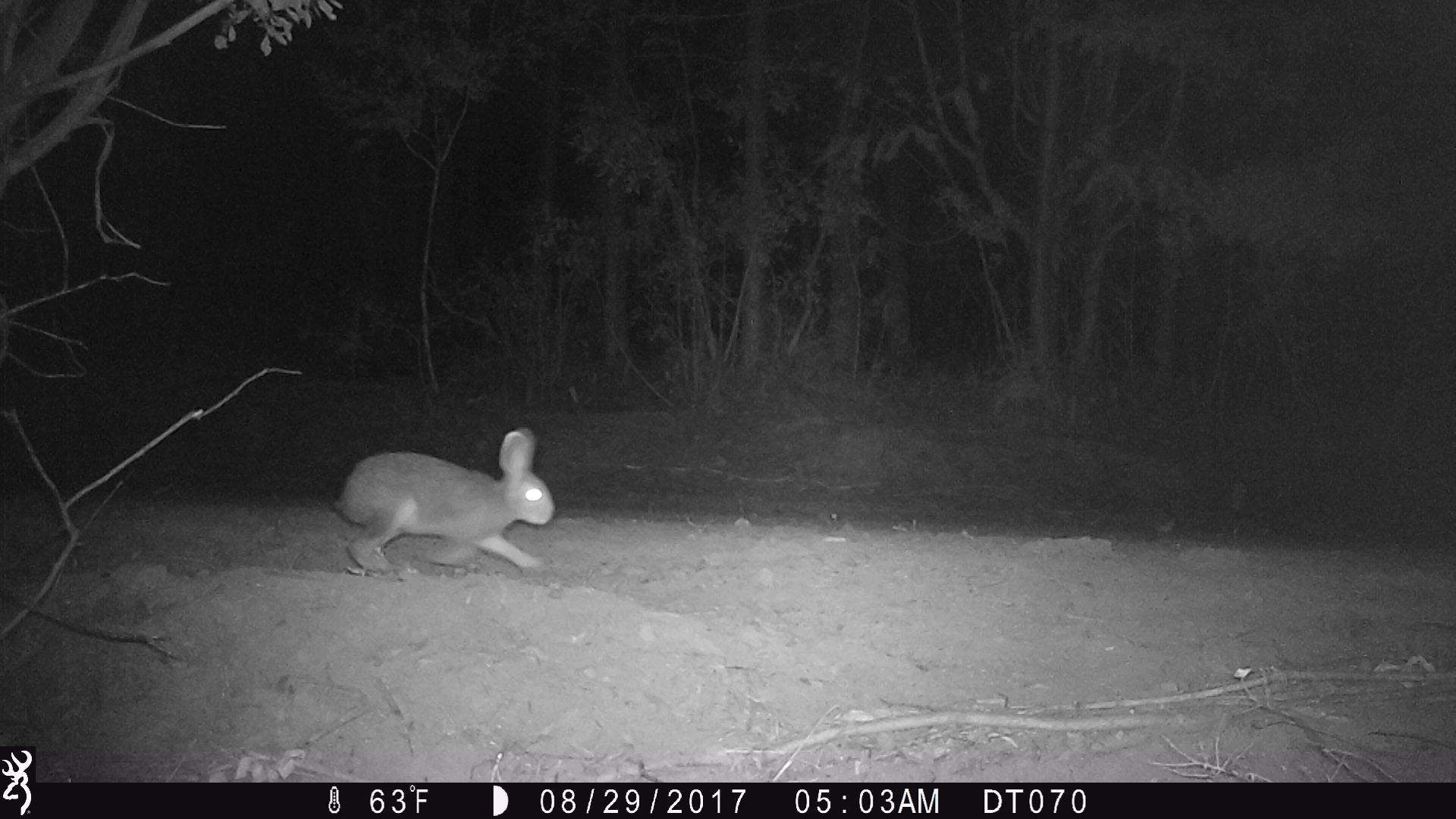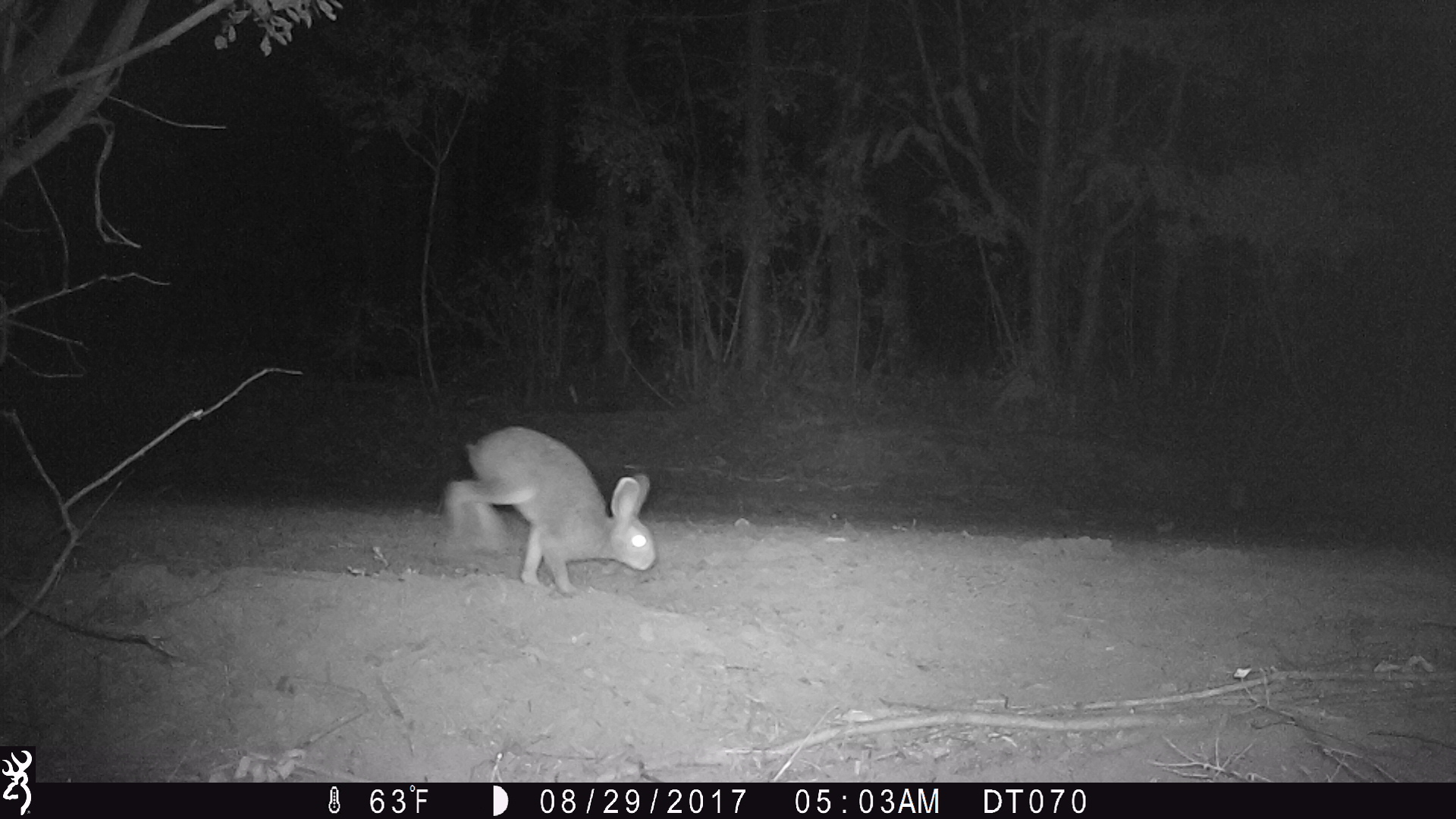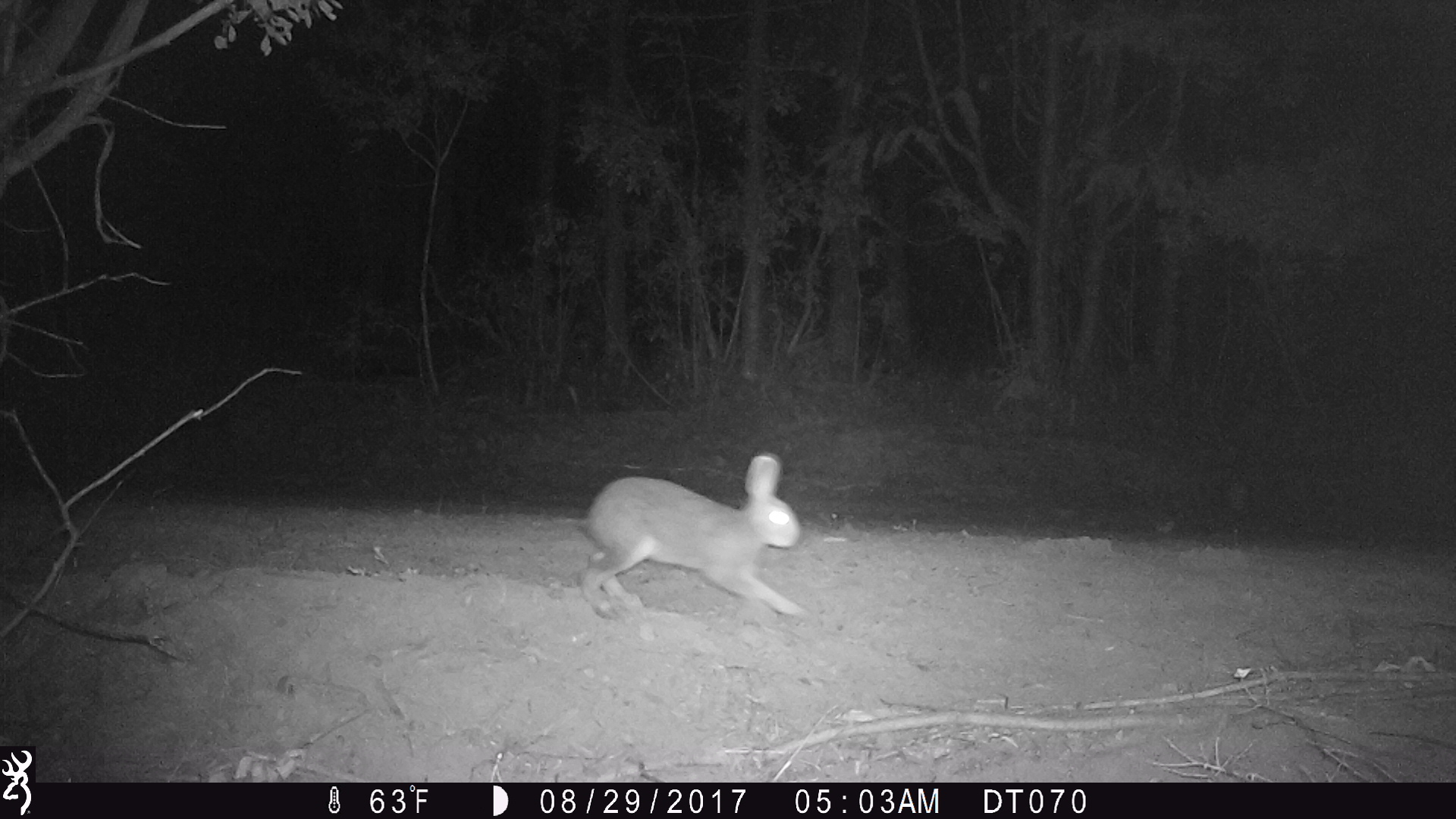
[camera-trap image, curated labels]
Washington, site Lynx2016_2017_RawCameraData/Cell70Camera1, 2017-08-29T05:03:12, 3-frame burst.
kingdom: Animalia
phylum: Chordata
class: Mammalia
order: Lagomorpha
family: Leporidae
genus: Lepus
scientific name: Lepus americanus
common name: snowshoe hare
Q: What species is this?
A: Lepus americanus (snowshoe hare).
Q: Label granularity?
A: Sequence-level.